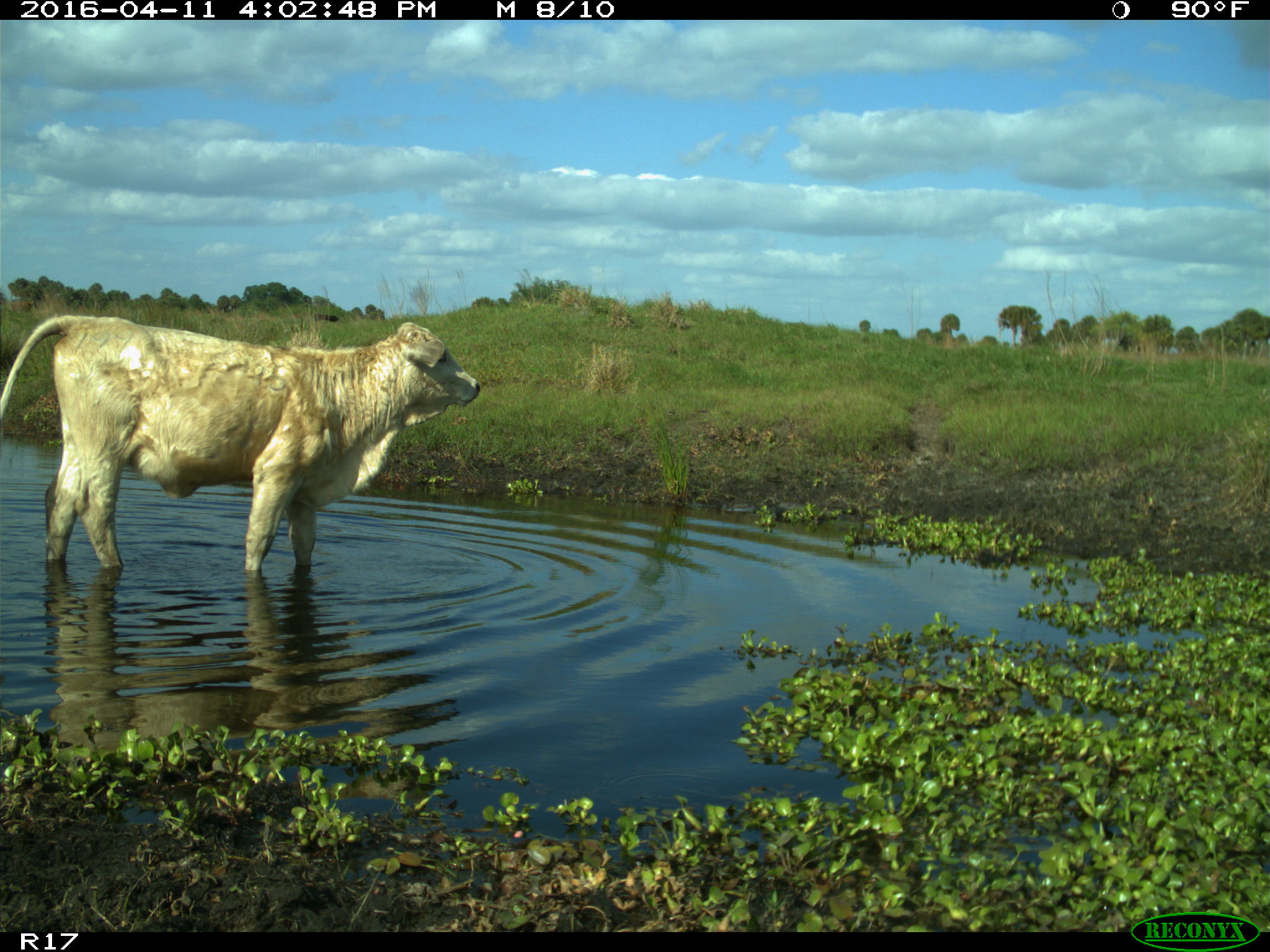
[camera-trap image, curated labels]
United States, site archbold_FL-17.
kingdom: Animalia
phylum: Chordata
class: Mammalia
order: Artiodactyla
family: Bovidae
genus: Bos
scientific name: Bos taurus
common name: domestic cow